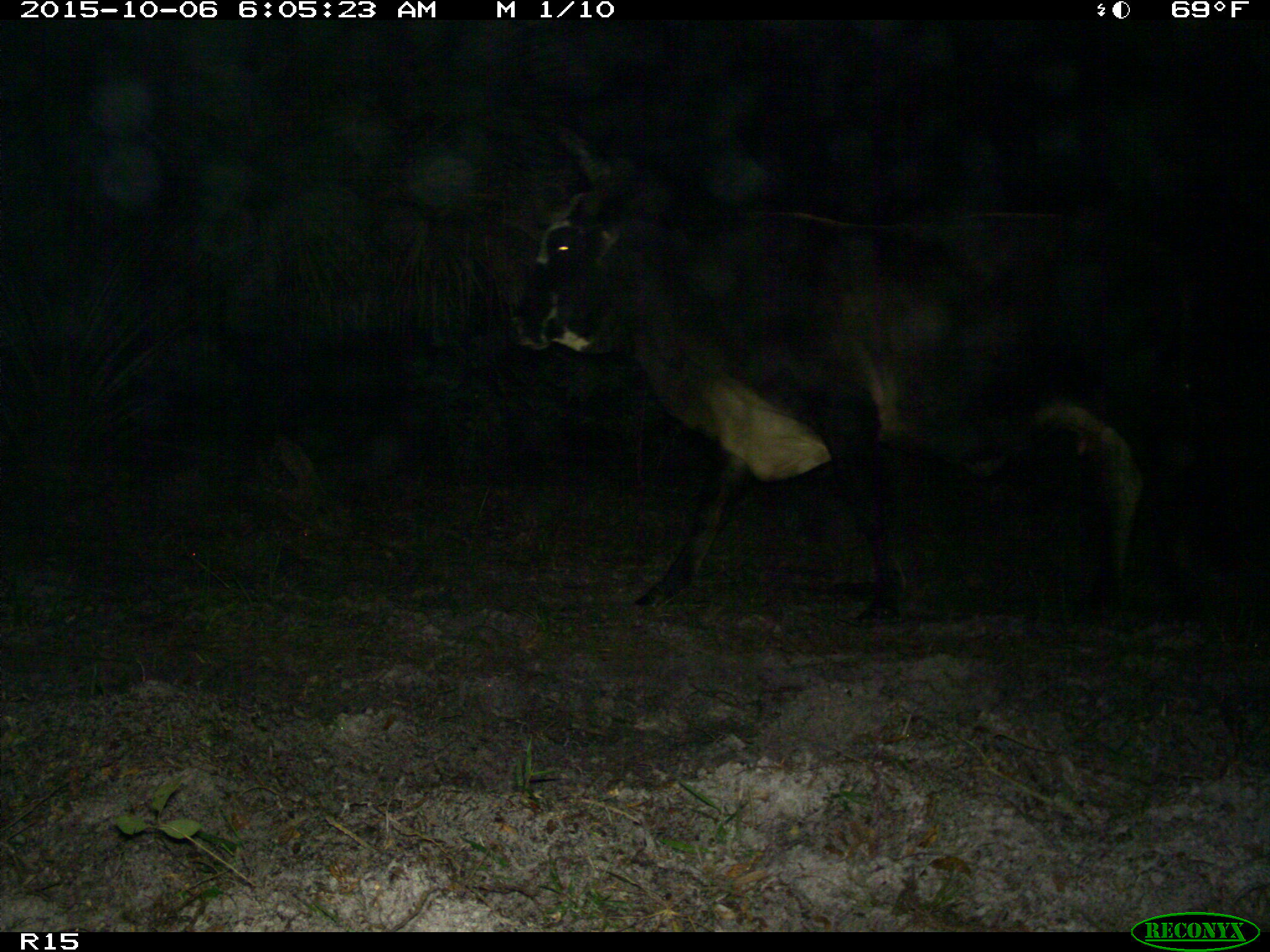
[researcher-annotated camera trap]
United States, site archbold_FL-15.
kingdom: Animalia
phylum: Chordata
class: Mammalia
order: Artiodactyla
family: Bovidae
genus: Bos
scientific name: Bos taurus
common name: domestic cow